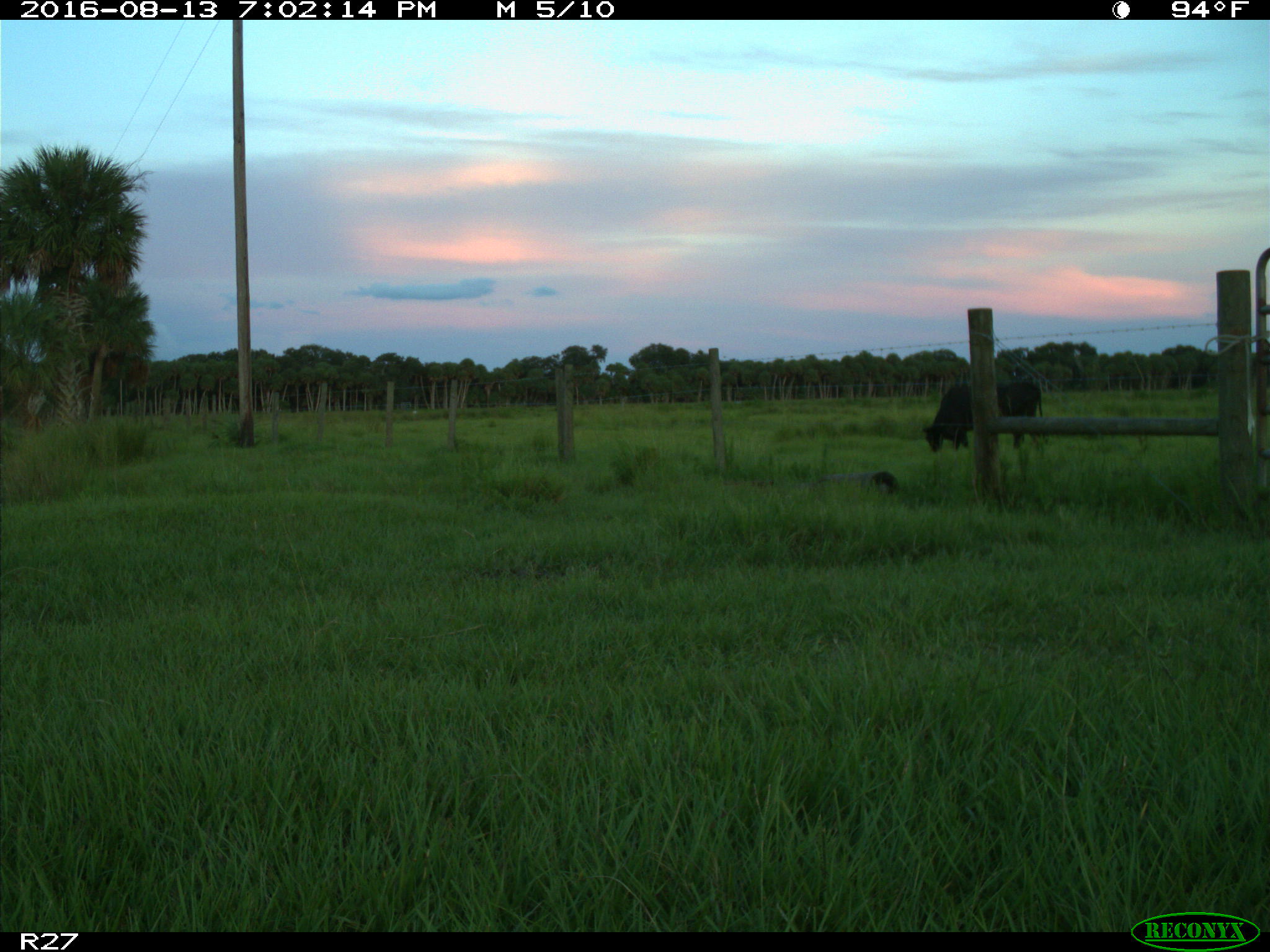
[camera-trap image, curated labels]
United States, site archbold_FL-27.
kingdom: Animalia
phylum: Chordata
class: Mammalia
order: Artiodactyla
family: Bovidae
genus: Bos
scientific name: Bos taurus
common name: domestic cow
Bos taurus (domestic cow).